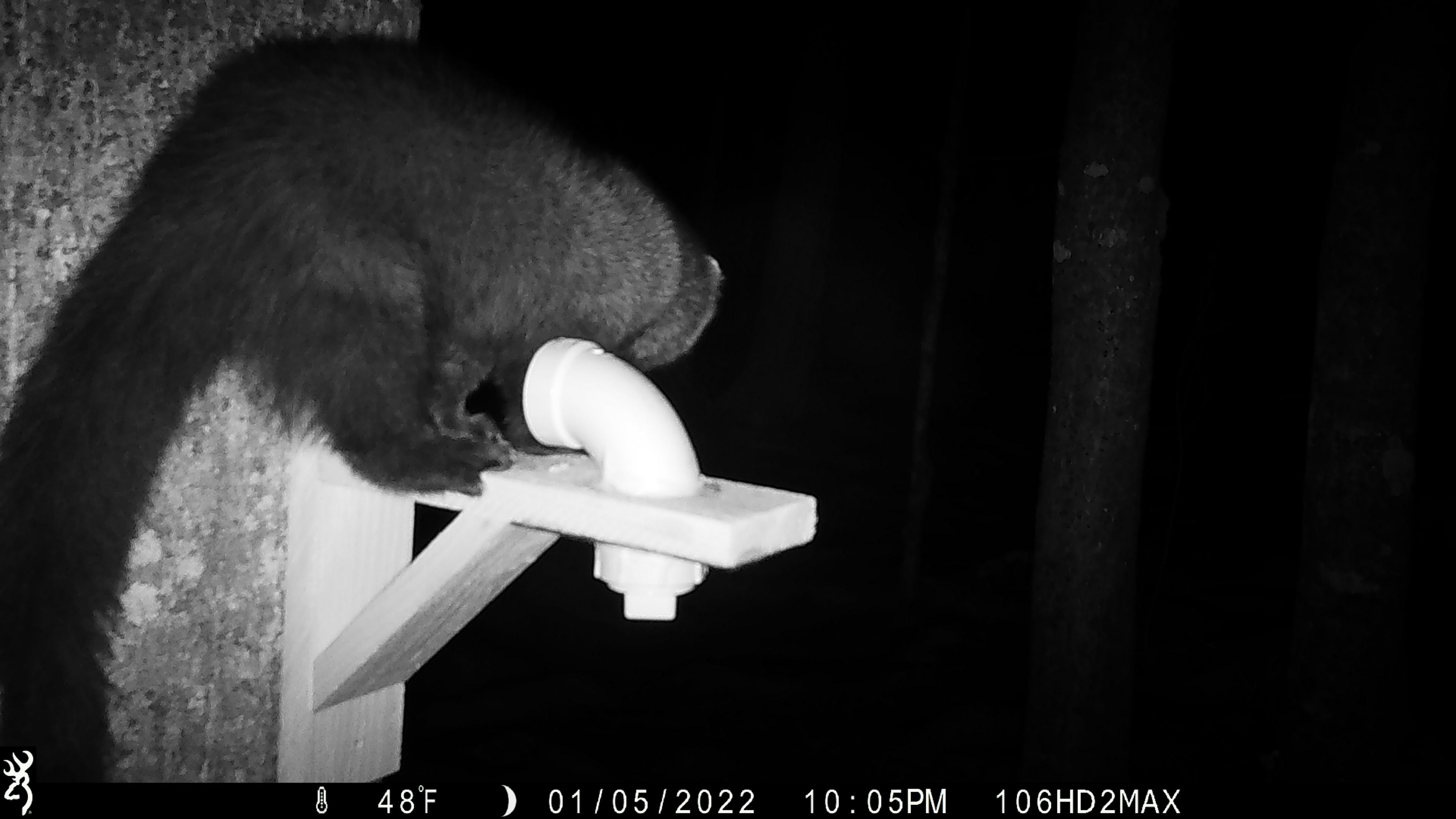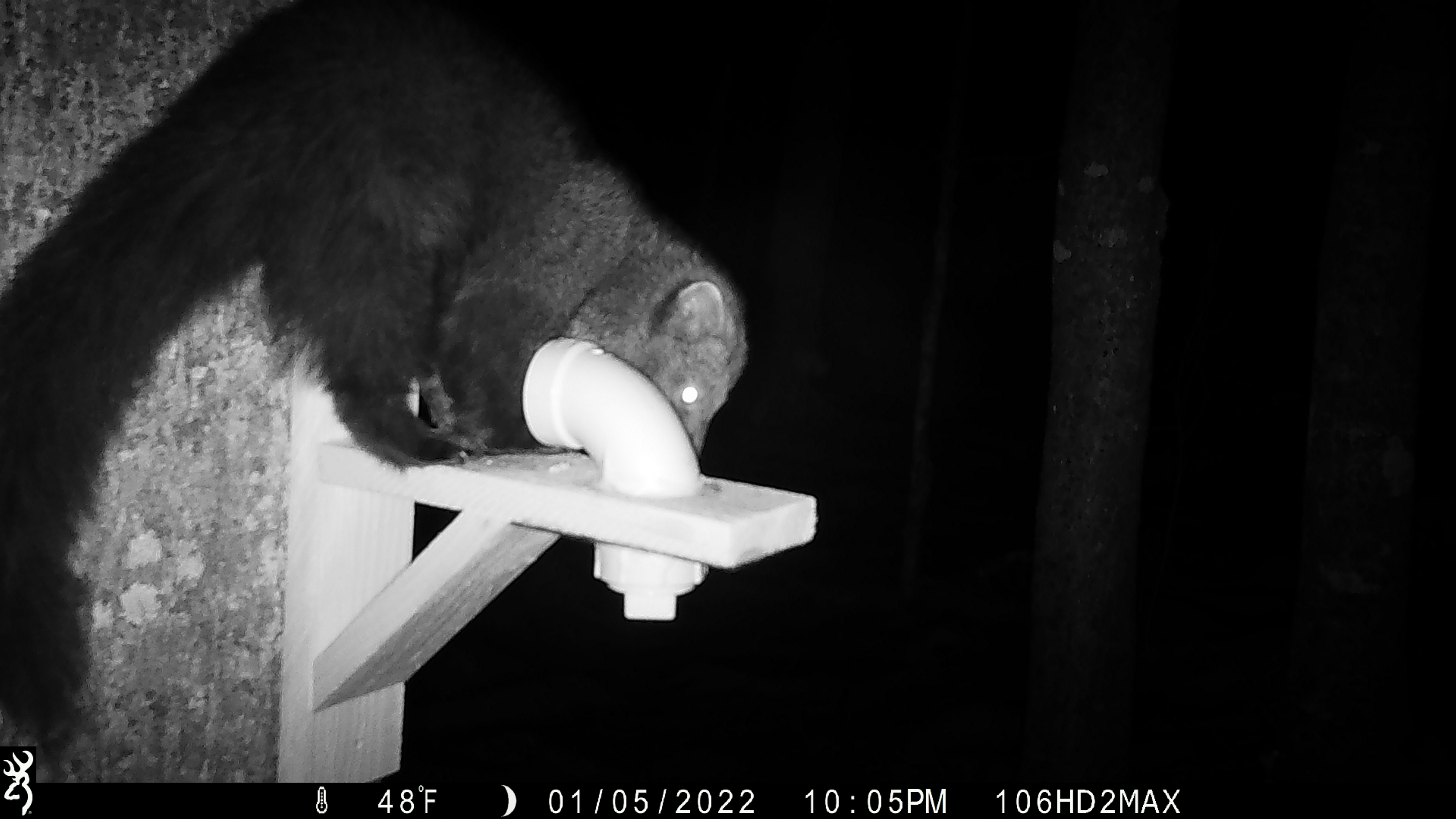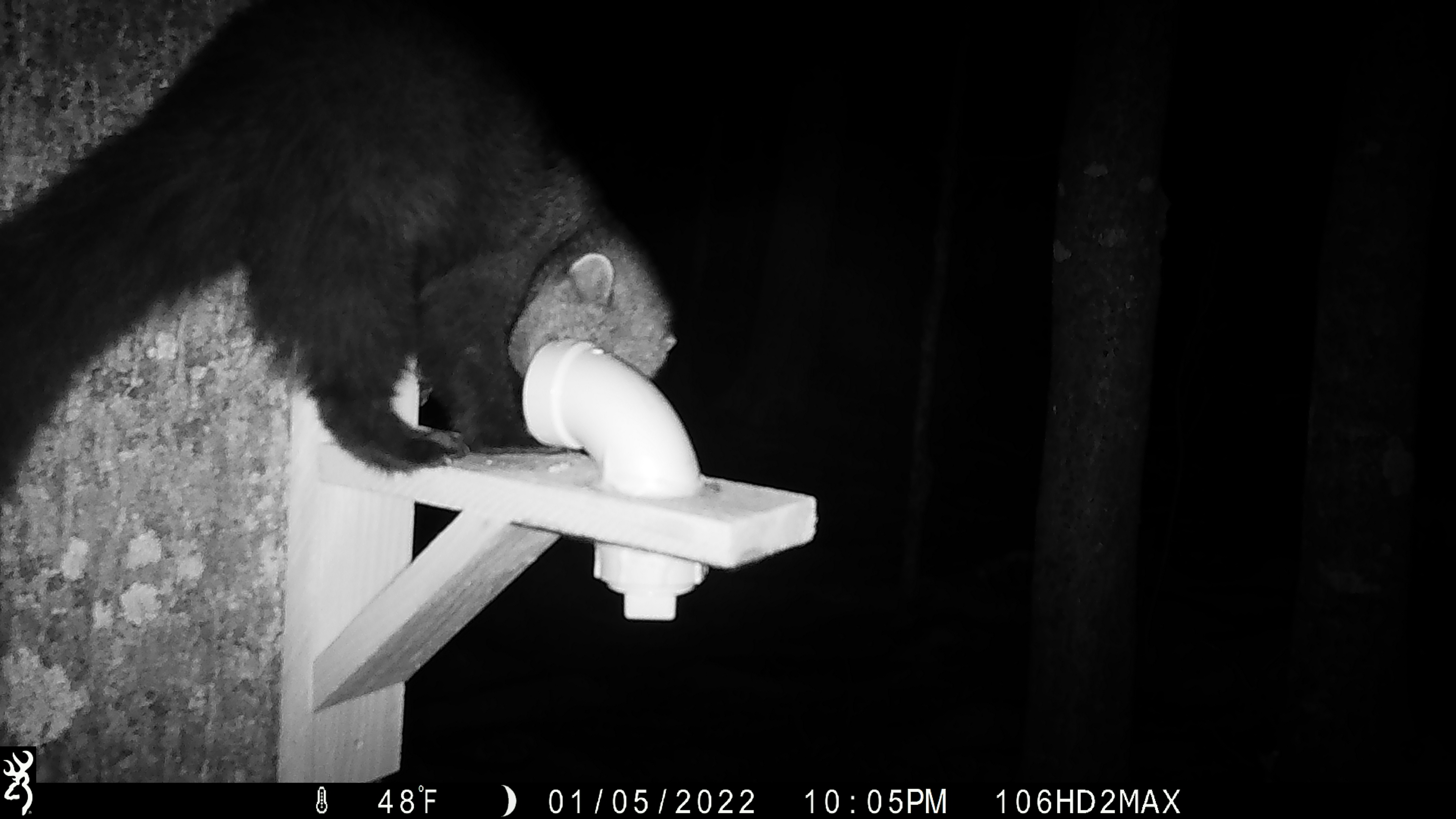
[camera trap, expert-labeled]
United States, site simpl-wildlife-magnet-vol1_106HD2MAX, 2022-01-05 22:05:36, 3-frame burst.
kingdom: Animalia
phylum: Chordata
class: Mammalia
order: Carnivora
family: Mustelidae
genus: Pekania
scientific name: Pekania pennanti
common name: fisher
Fisher (Pekania pennanti).